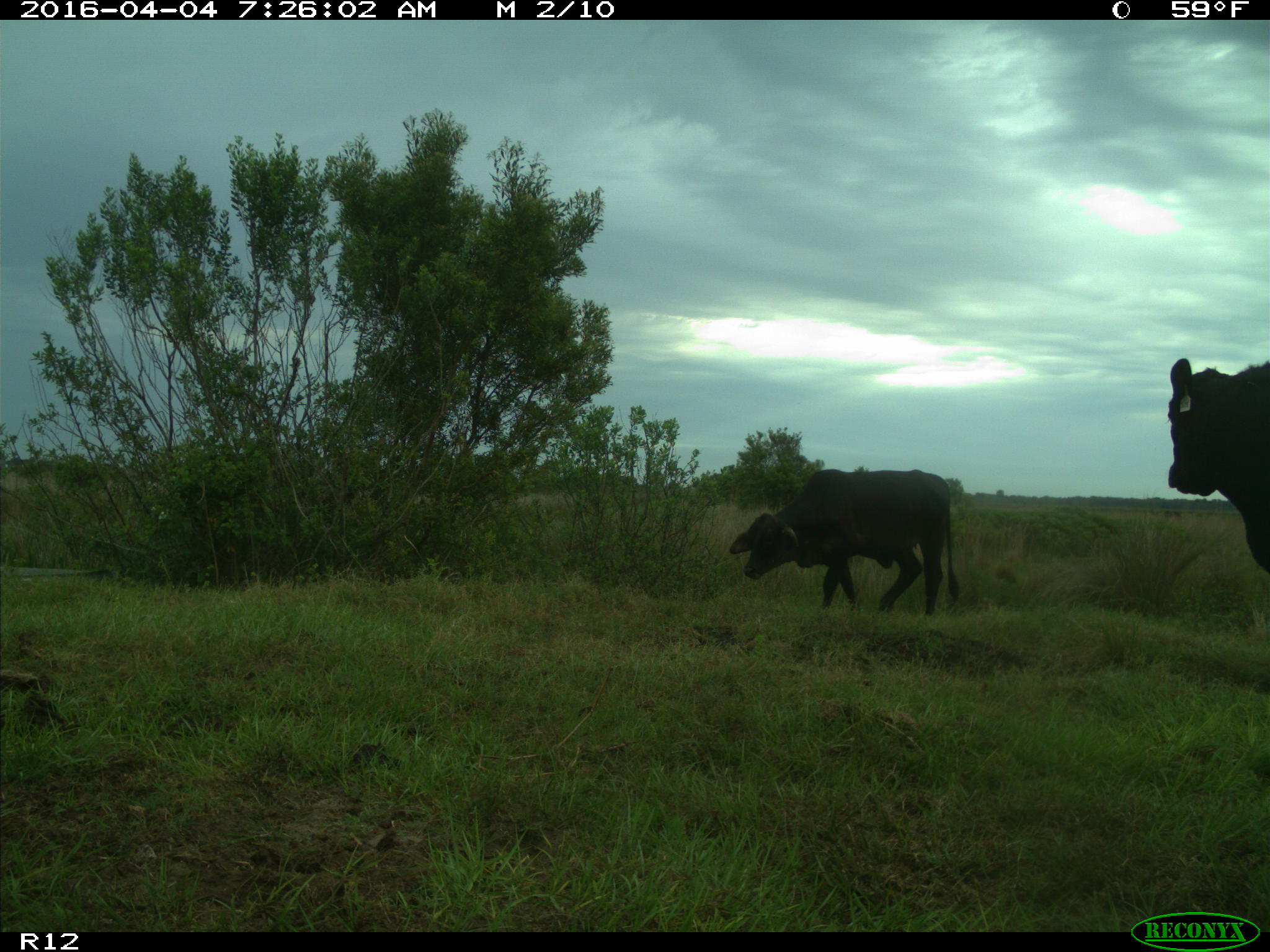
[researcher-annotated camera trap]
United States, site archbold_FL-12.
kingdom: Animalia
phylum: Chordata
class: Mammalia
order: Artiodactyla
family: Bovidae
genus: Bos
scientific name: Bos taurus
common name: domestic cow